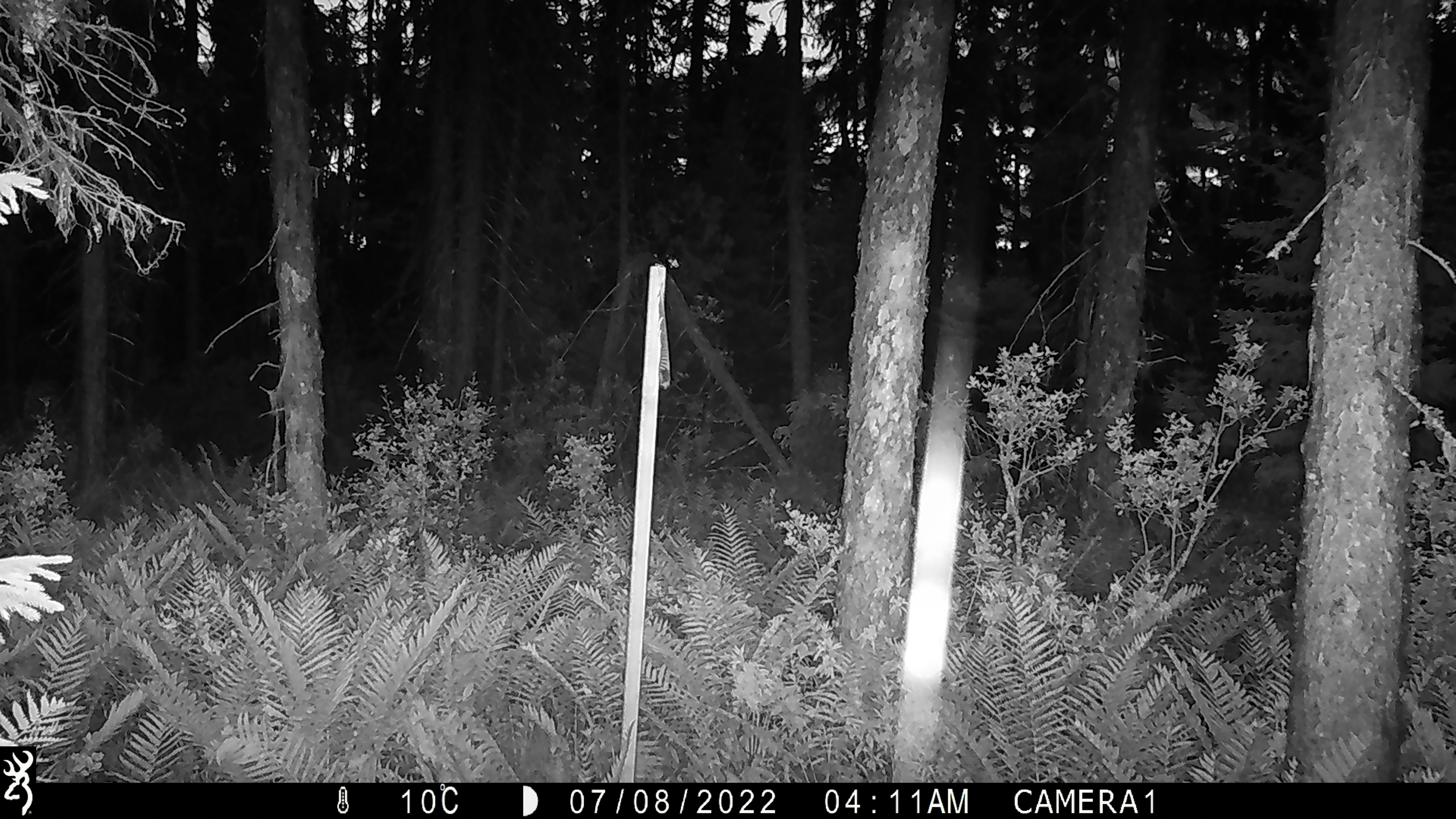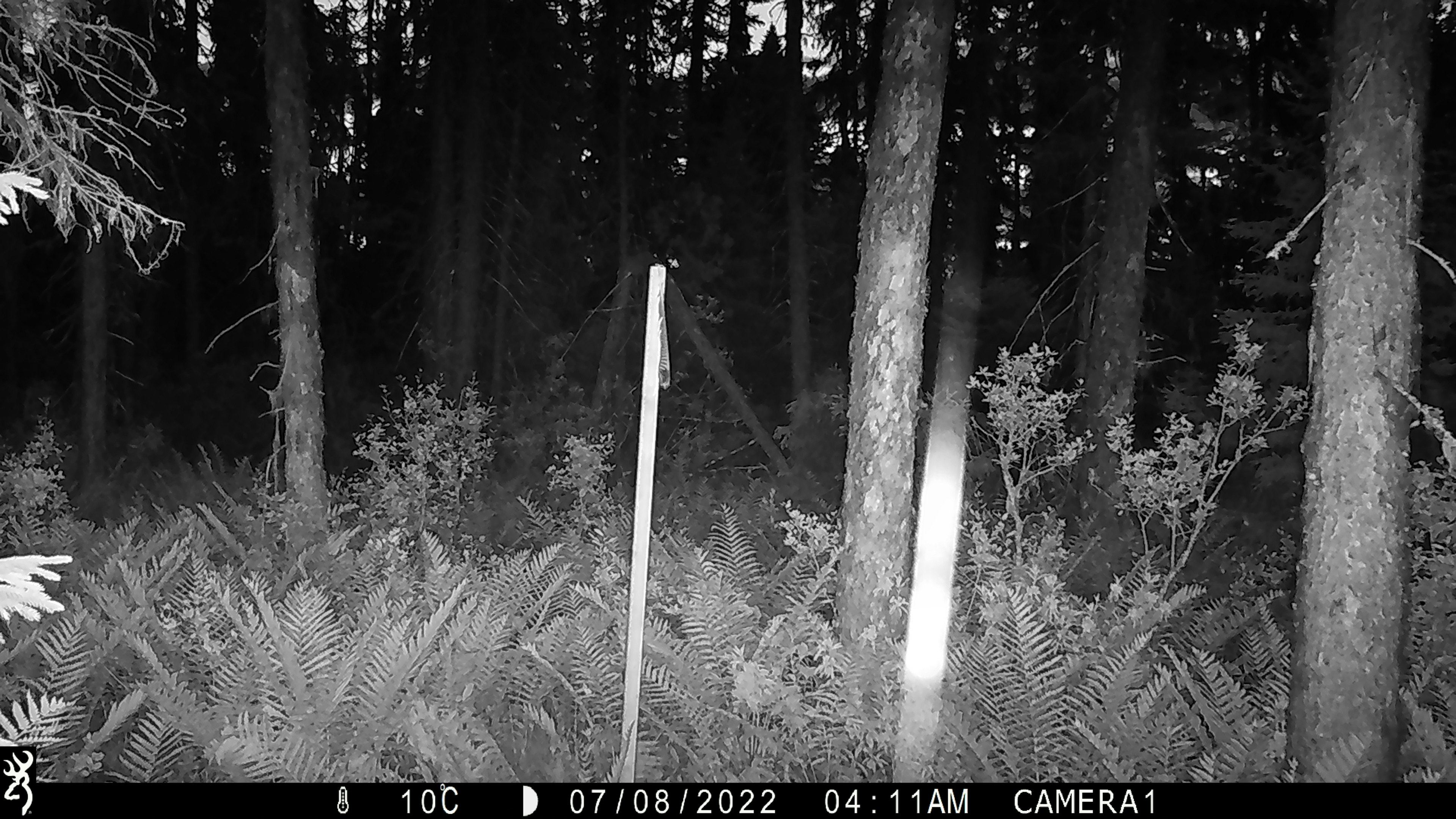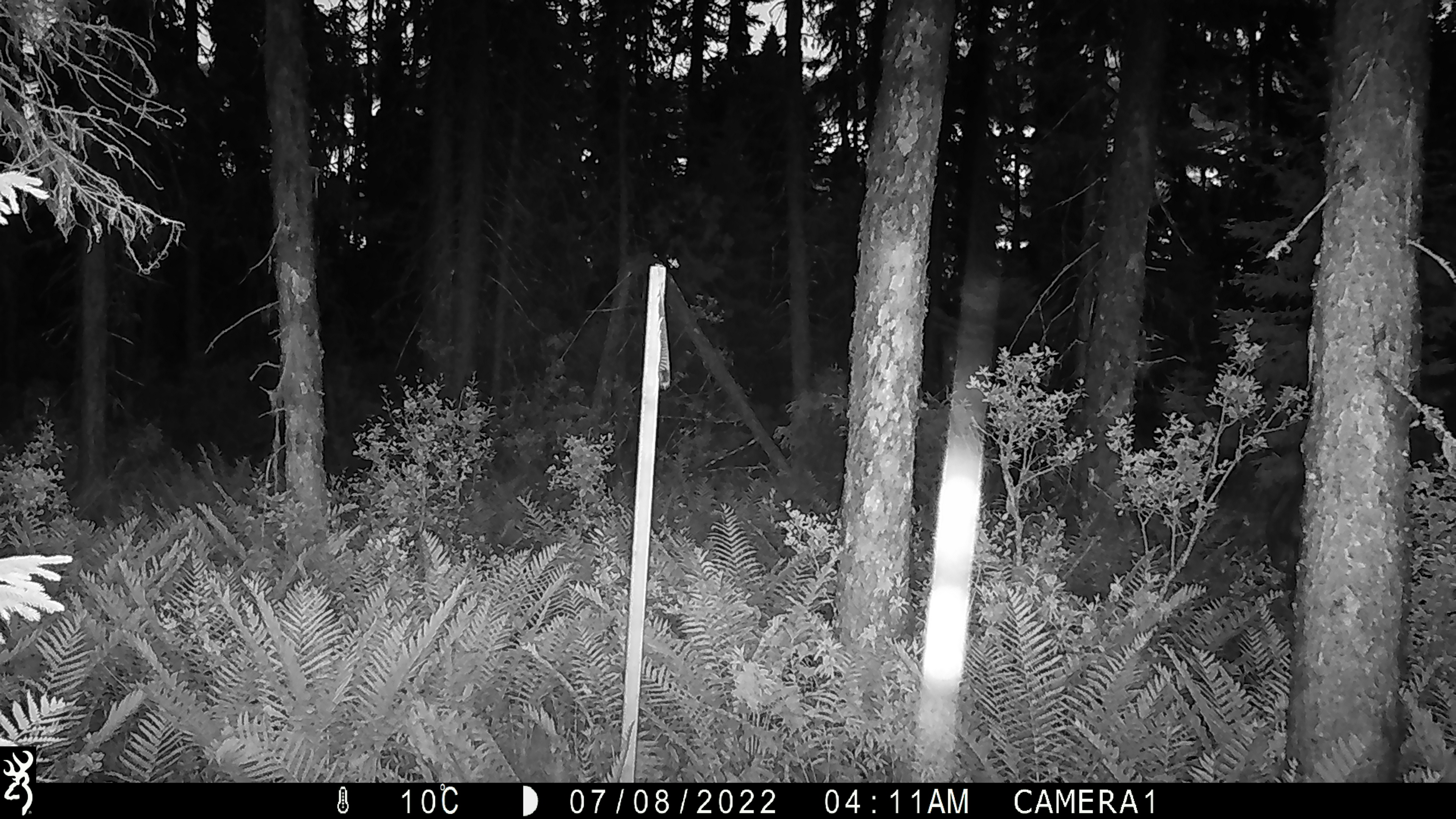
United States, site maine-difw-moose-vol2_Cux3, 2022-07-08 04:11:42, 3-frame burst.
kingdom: Animalia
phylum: Chordata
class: Mammalia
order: Artiodactyla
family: Cervidae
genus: Alces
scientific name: Alces alces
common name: moose